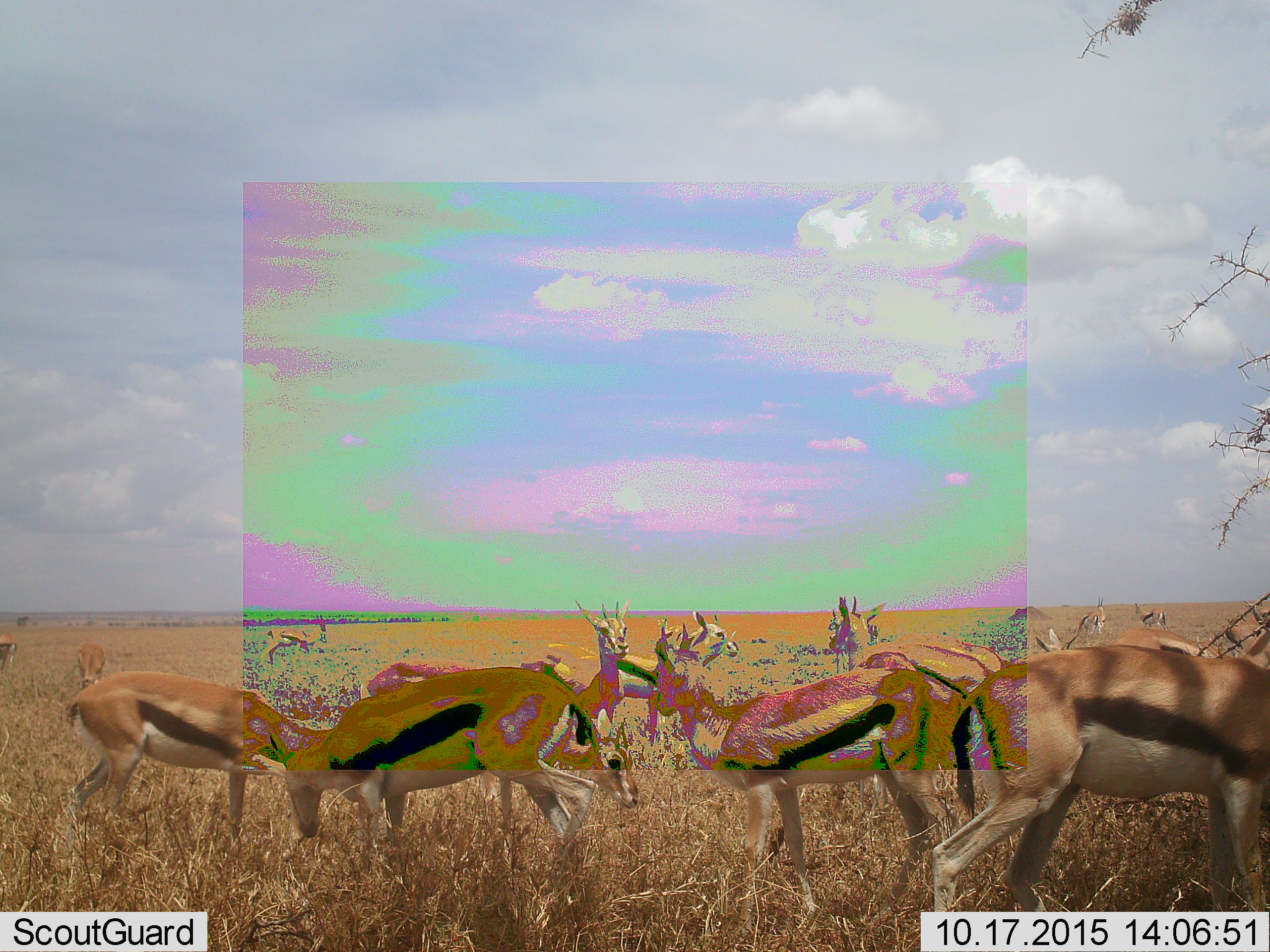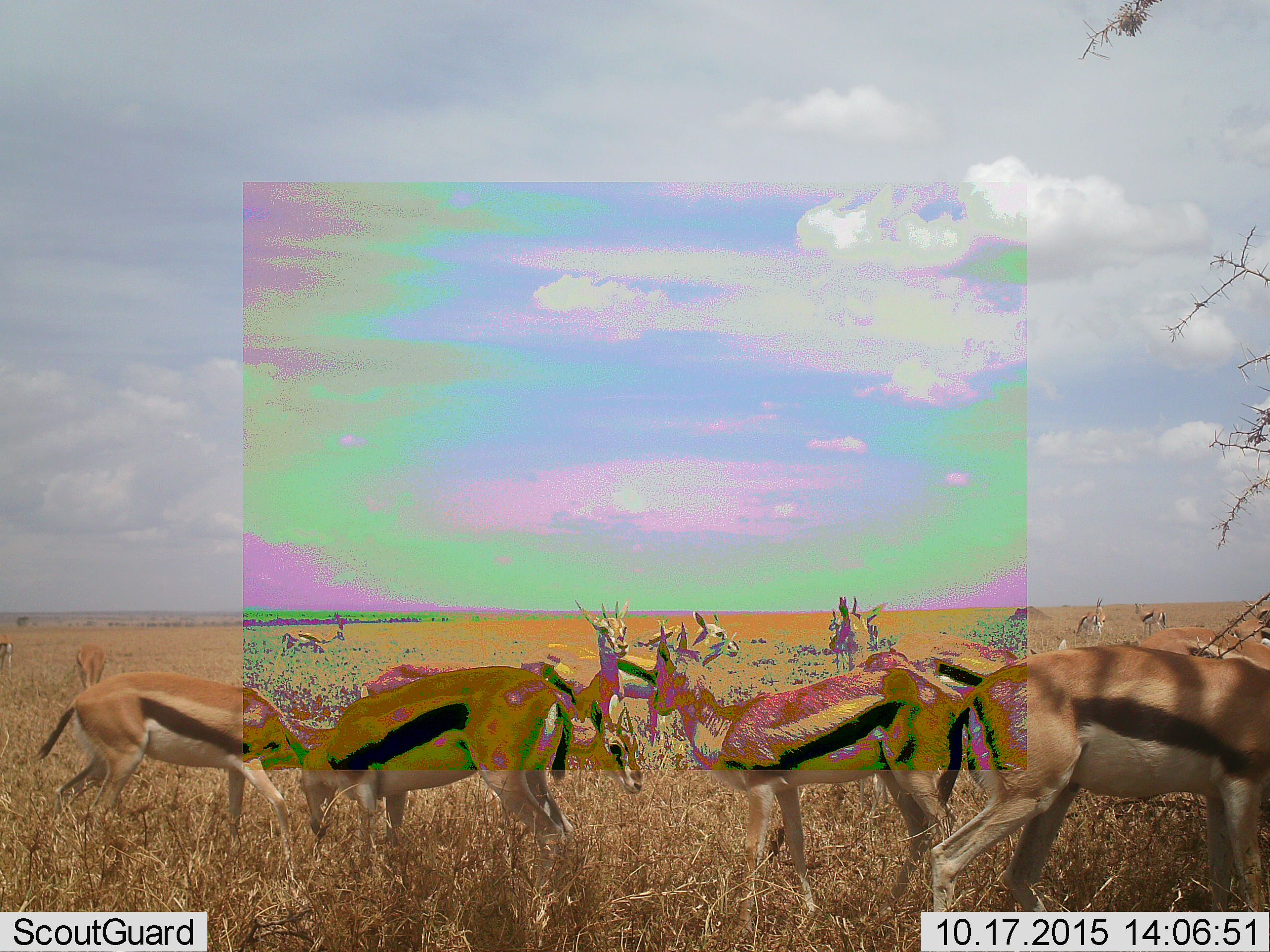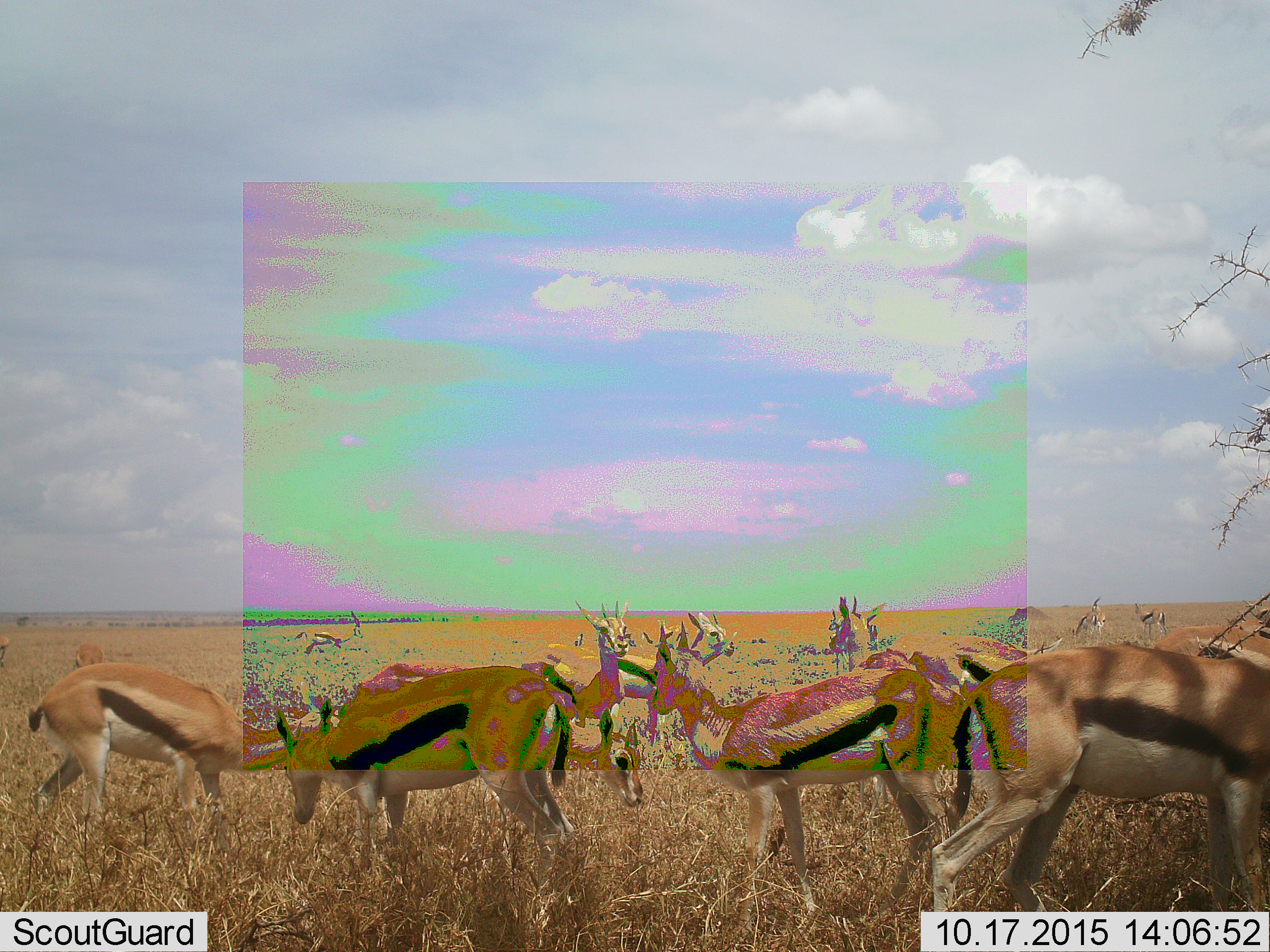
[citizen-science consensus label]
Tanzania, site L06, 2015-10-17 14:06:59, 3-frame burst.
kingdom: Animalia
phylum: Chordata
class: Mammalia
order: Artiodactyla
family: Bovidae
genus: Eudorcas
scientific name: Eudorcas thomsonii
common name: thomson's gazelle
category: gazellethomsons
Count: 11-50.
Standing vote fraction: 80%.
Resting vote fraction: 0%.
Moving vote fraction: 50%.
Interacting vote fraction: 0%.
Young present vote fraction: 10%.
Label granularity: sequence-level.